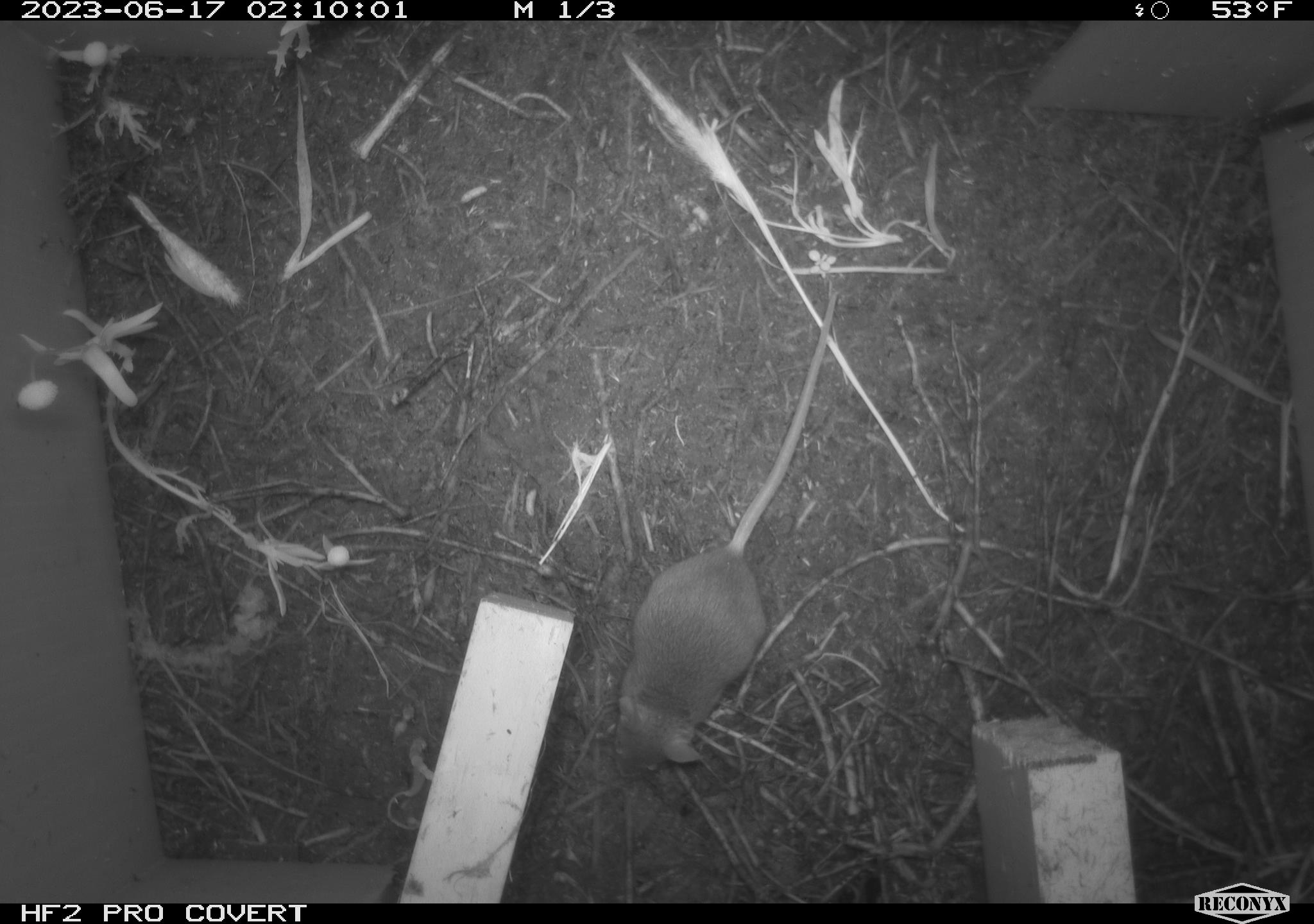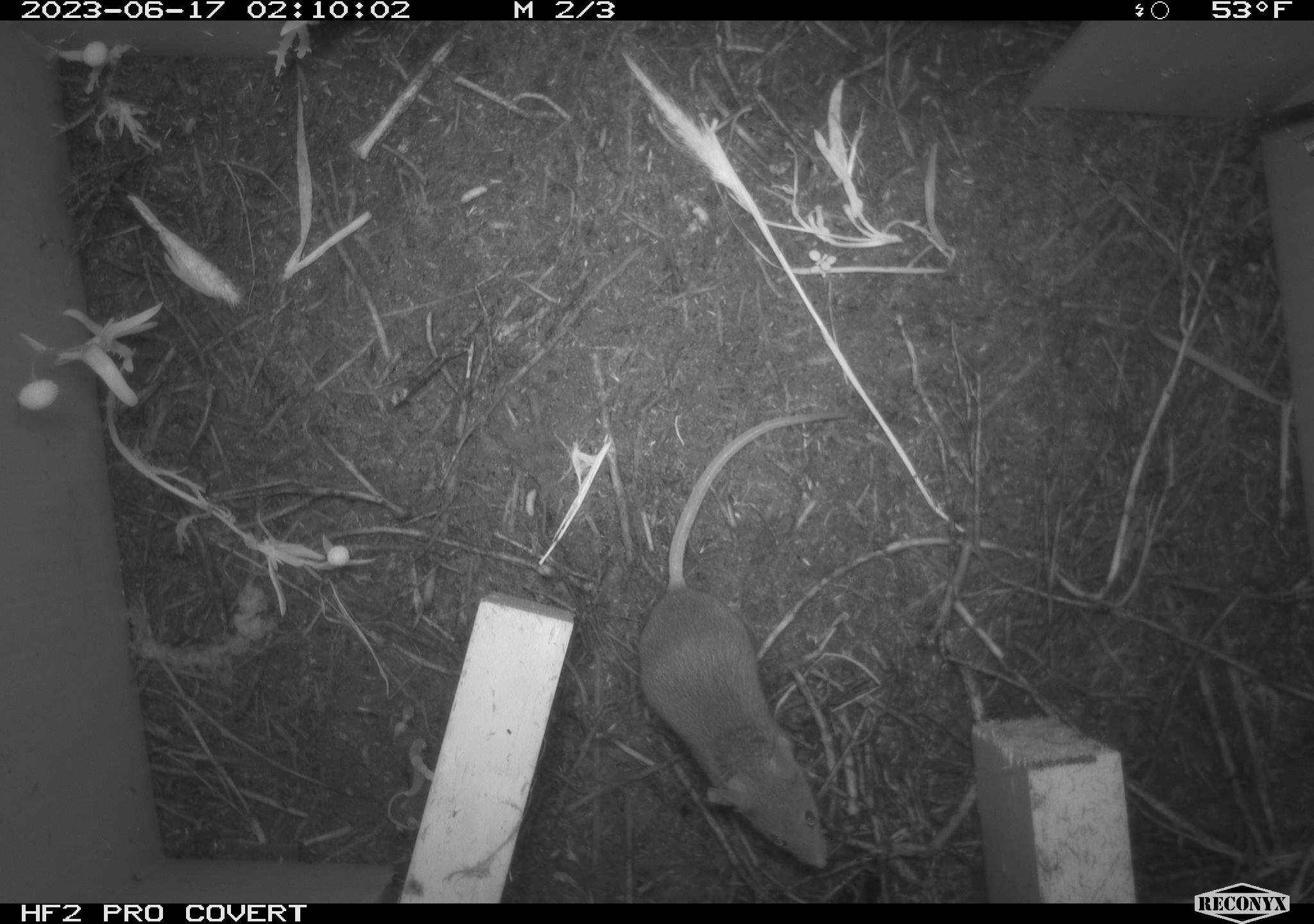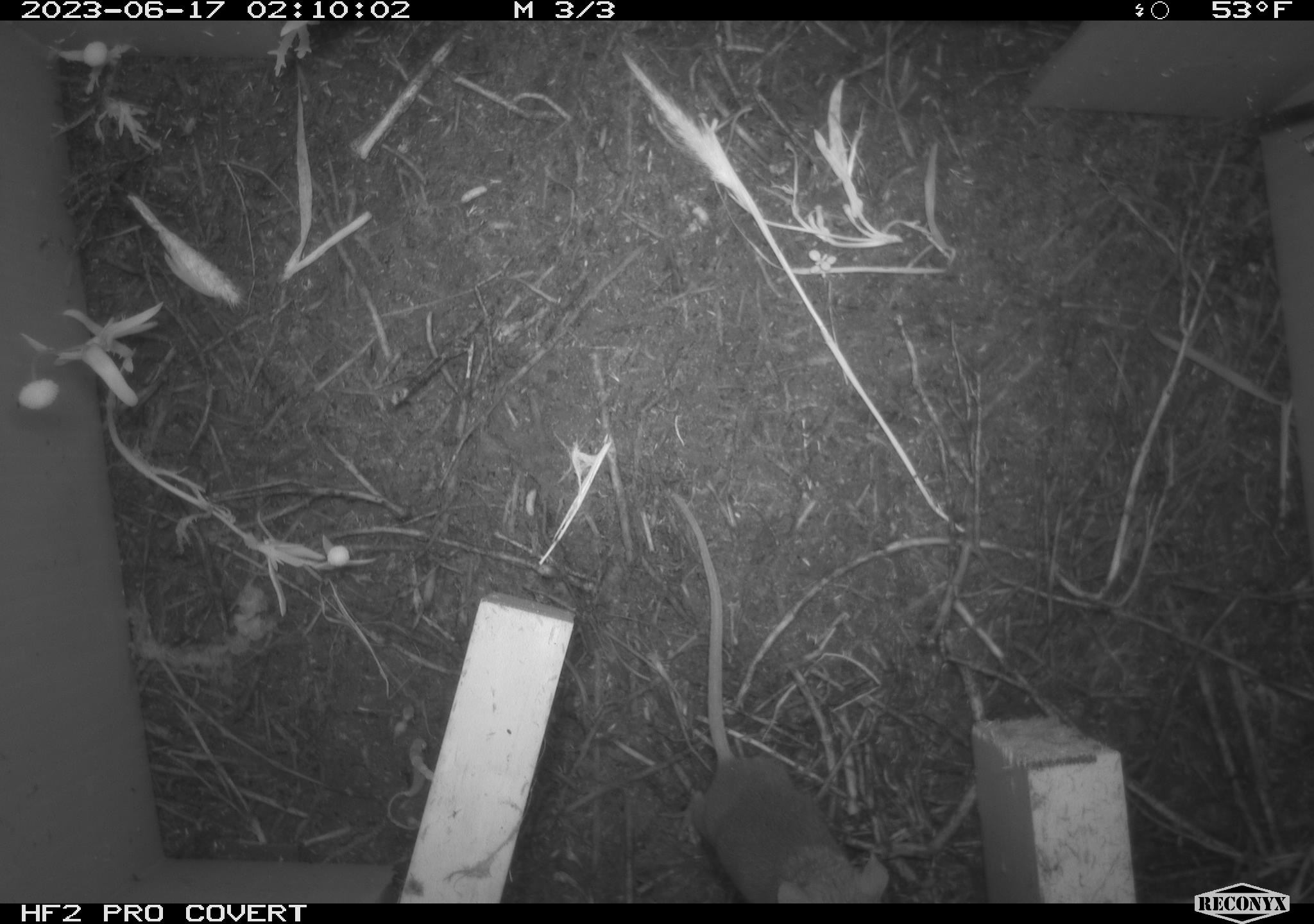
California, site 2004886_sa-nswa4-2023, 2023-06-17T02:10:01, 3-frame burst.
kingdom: Animalia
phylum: Chordata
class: Mammalia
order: Rodentia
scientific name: Rodentia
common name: mouse species